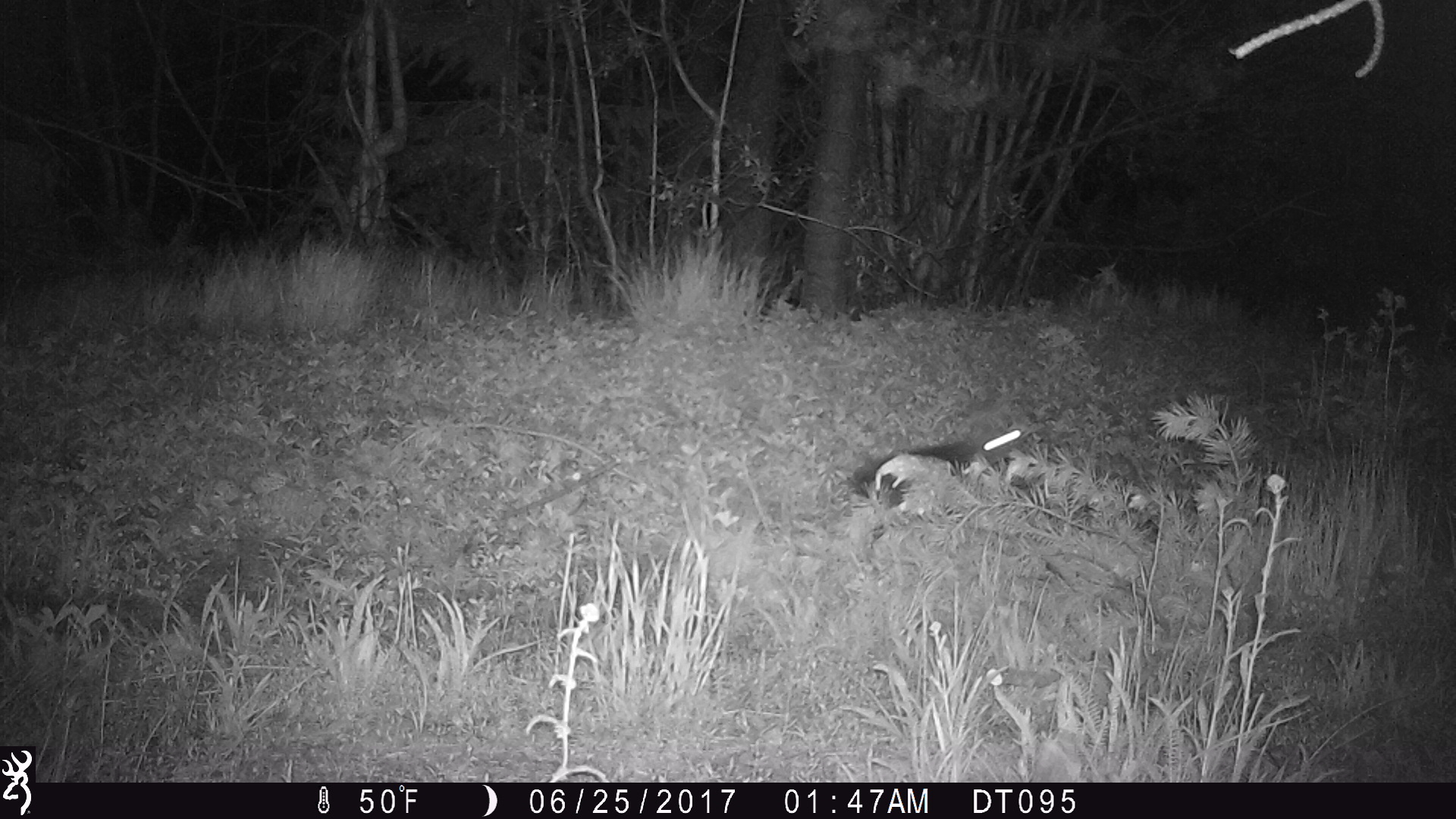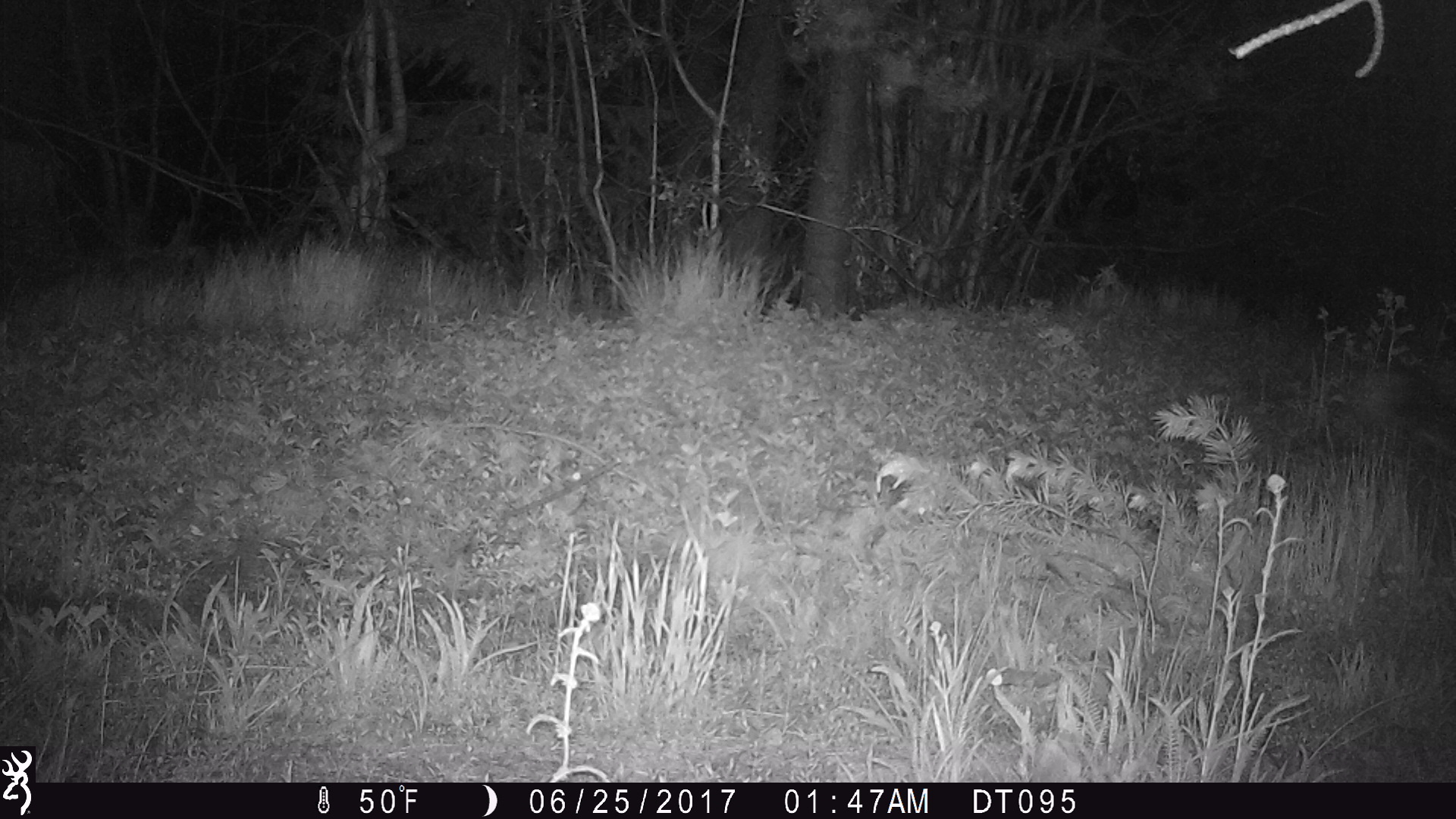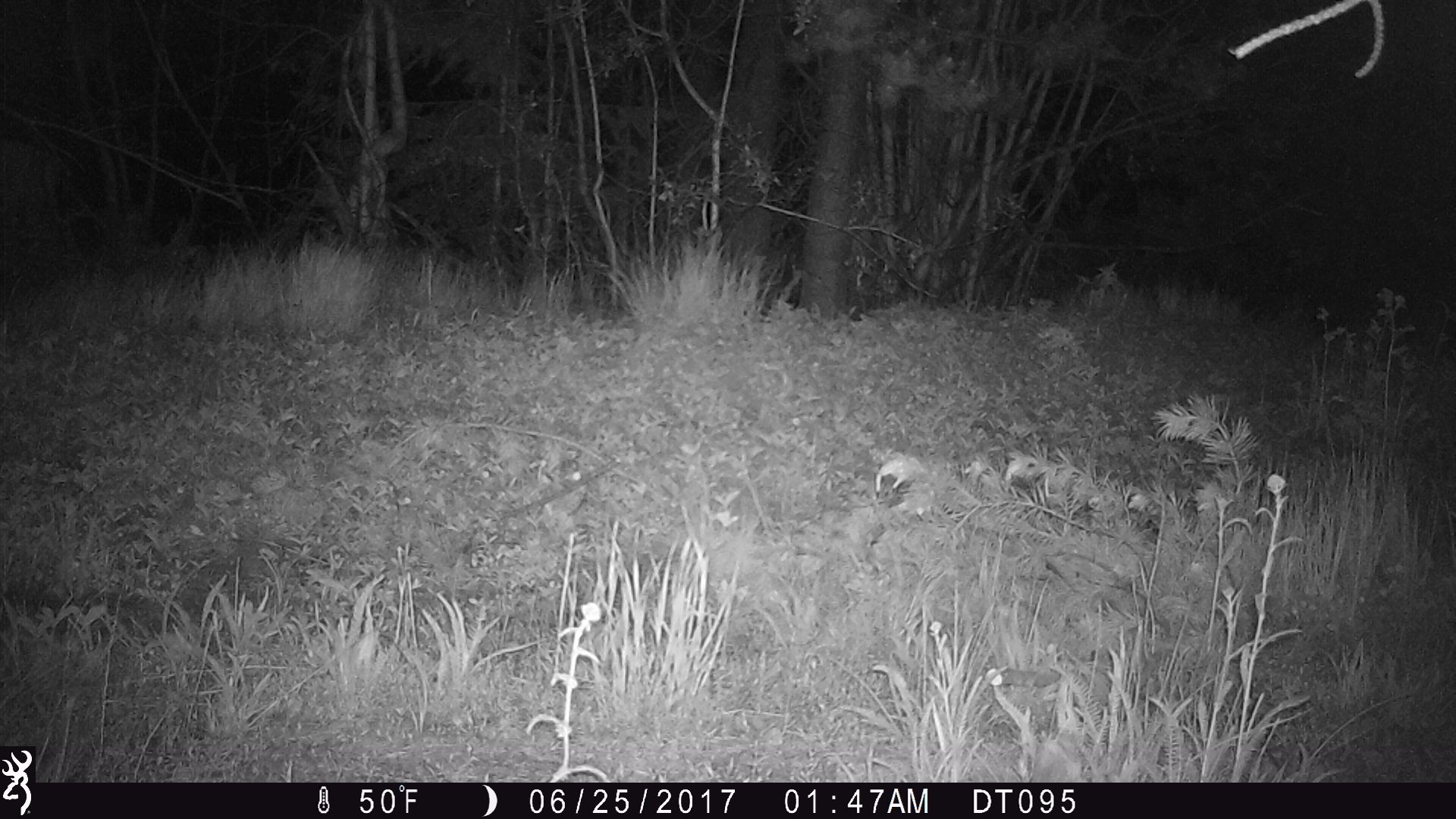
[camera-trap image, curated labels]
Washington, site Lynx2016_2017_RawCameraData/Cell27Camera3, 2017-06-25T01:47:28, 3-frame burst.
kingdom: Animalia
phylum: Chordata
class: Mammalia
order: Lagomorpha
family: Leporidae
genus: Lepus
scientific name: Lepus americanus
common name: snowshoe hare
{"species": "Lepus americanus (snowshoe hare)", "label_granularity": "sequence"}